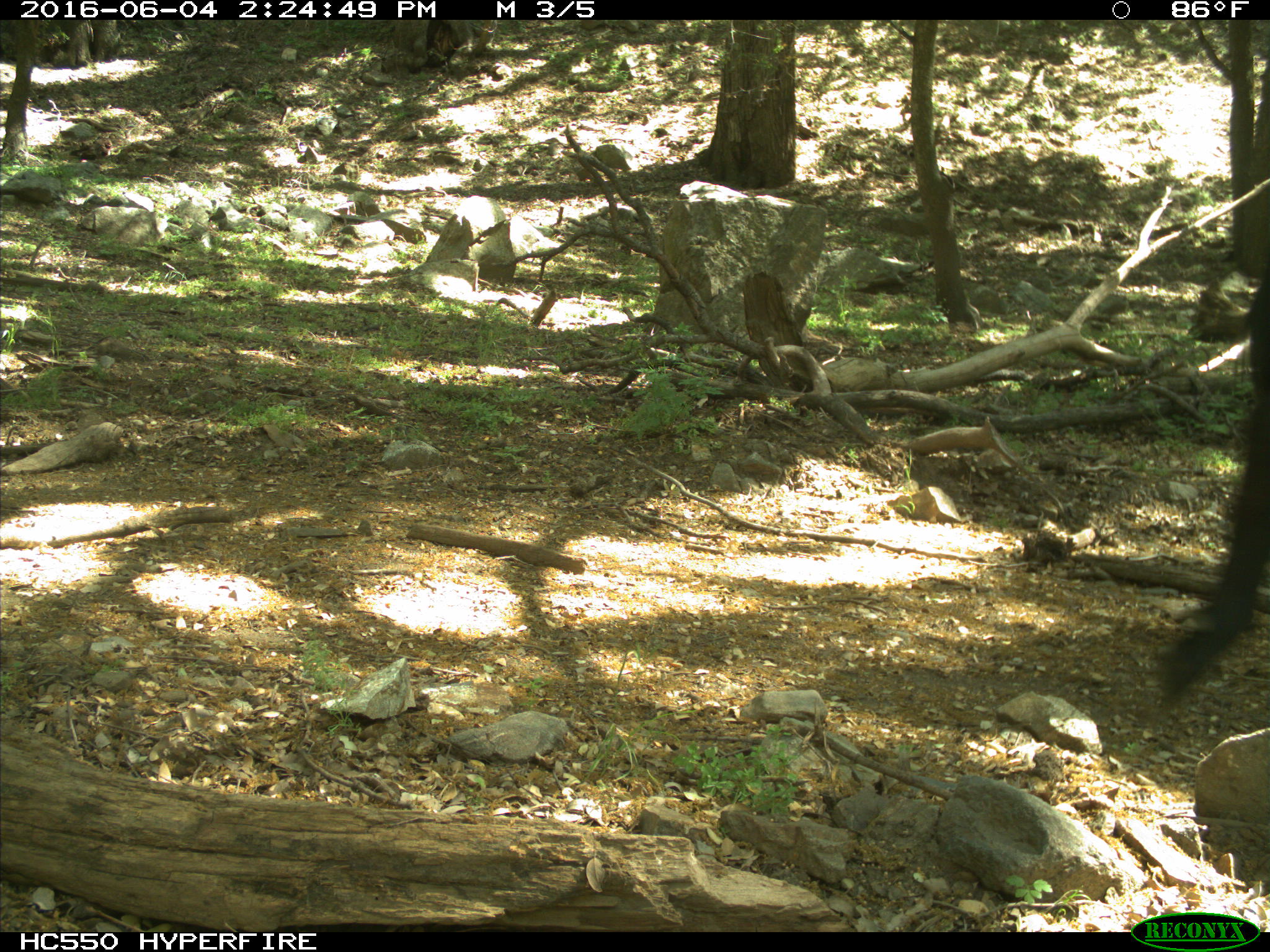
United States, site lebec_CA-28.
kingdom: Animalia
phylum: Chordata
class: Mammalia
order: Artiodactyla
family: Bovidae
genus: Bos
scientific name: Bos taurus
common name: domestic cow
Bos taurus (domestic cow).